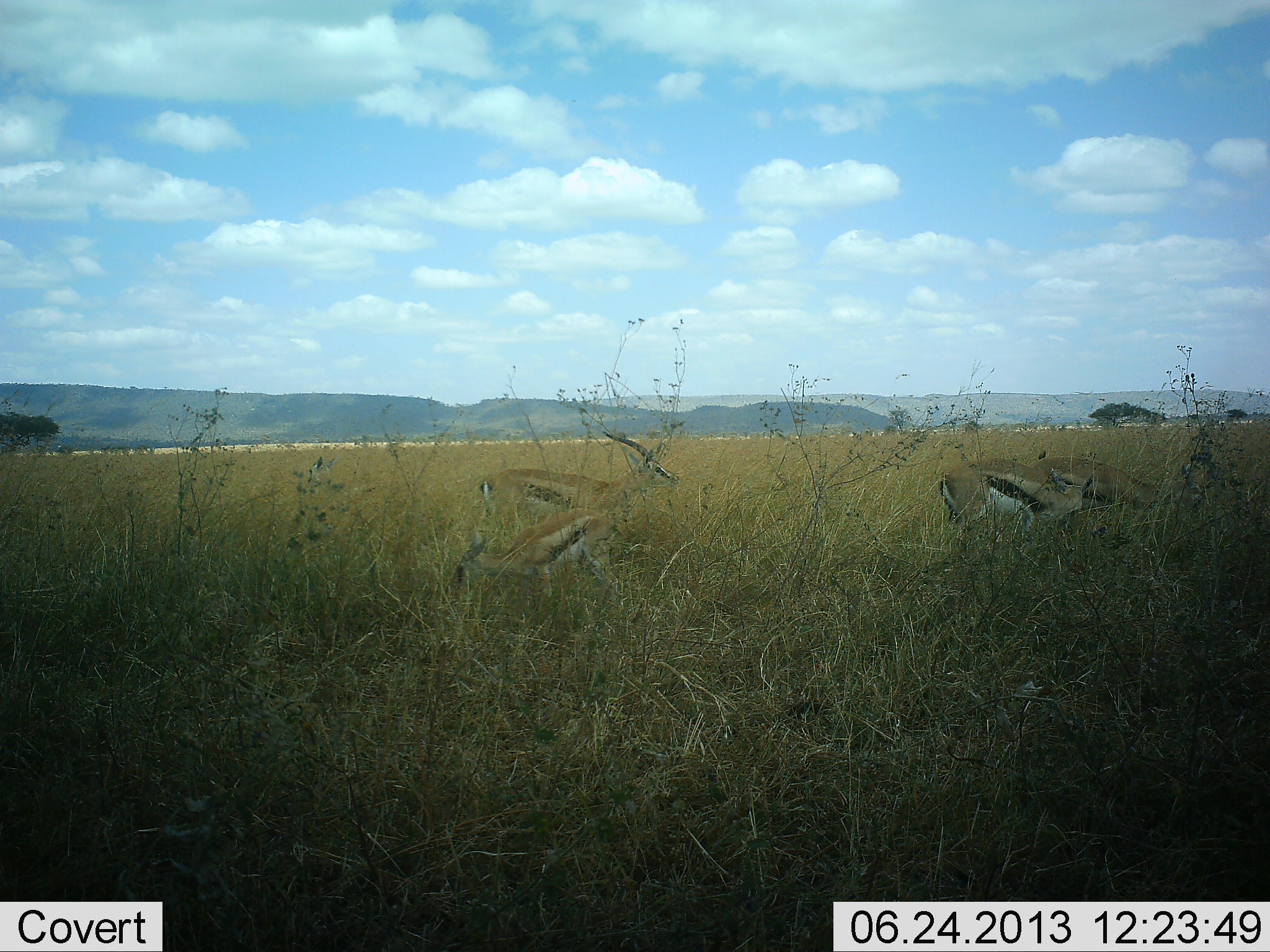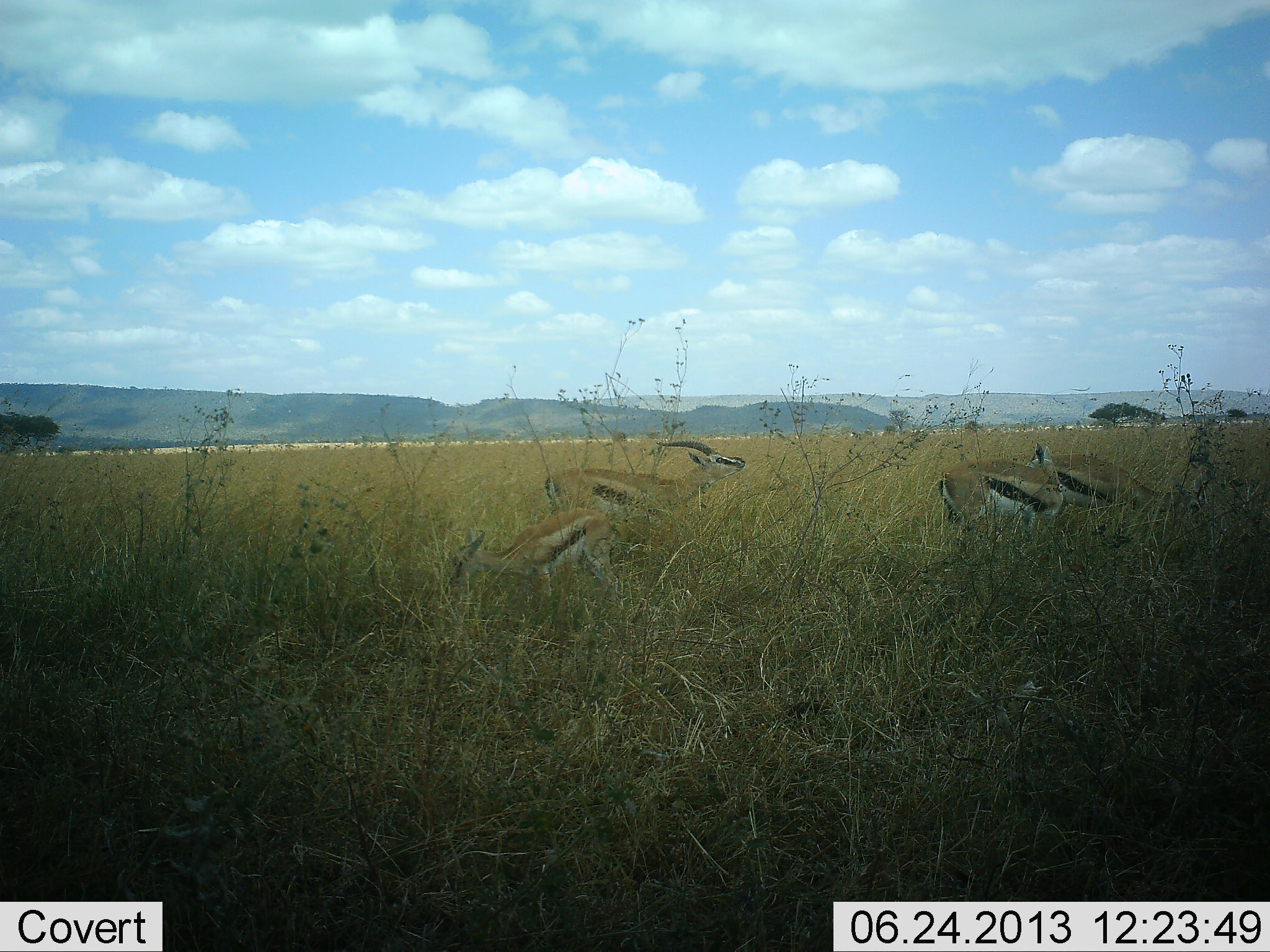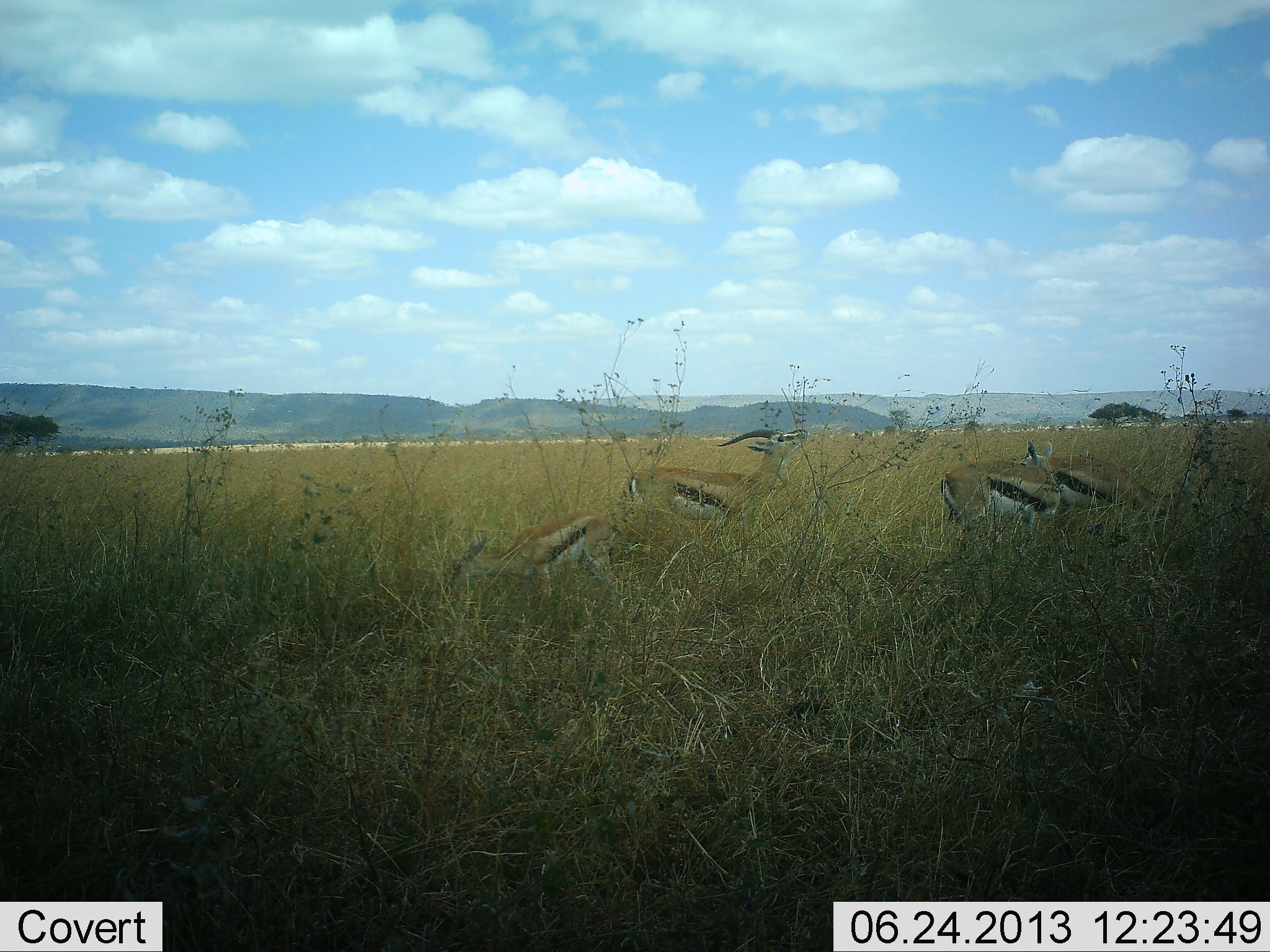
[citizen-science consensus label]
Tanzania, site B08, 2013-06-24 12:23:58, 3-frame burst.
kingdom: Animalia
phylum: Chordata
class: Mammalia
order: Artiodactyla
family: Bovidae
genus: Eudorcas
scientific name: Eudorcas thomsonii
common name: thomson's gazelle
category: gazellethomsons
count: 4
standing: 49%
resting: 0%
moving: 51%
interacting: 6%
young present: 6%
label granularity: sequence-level